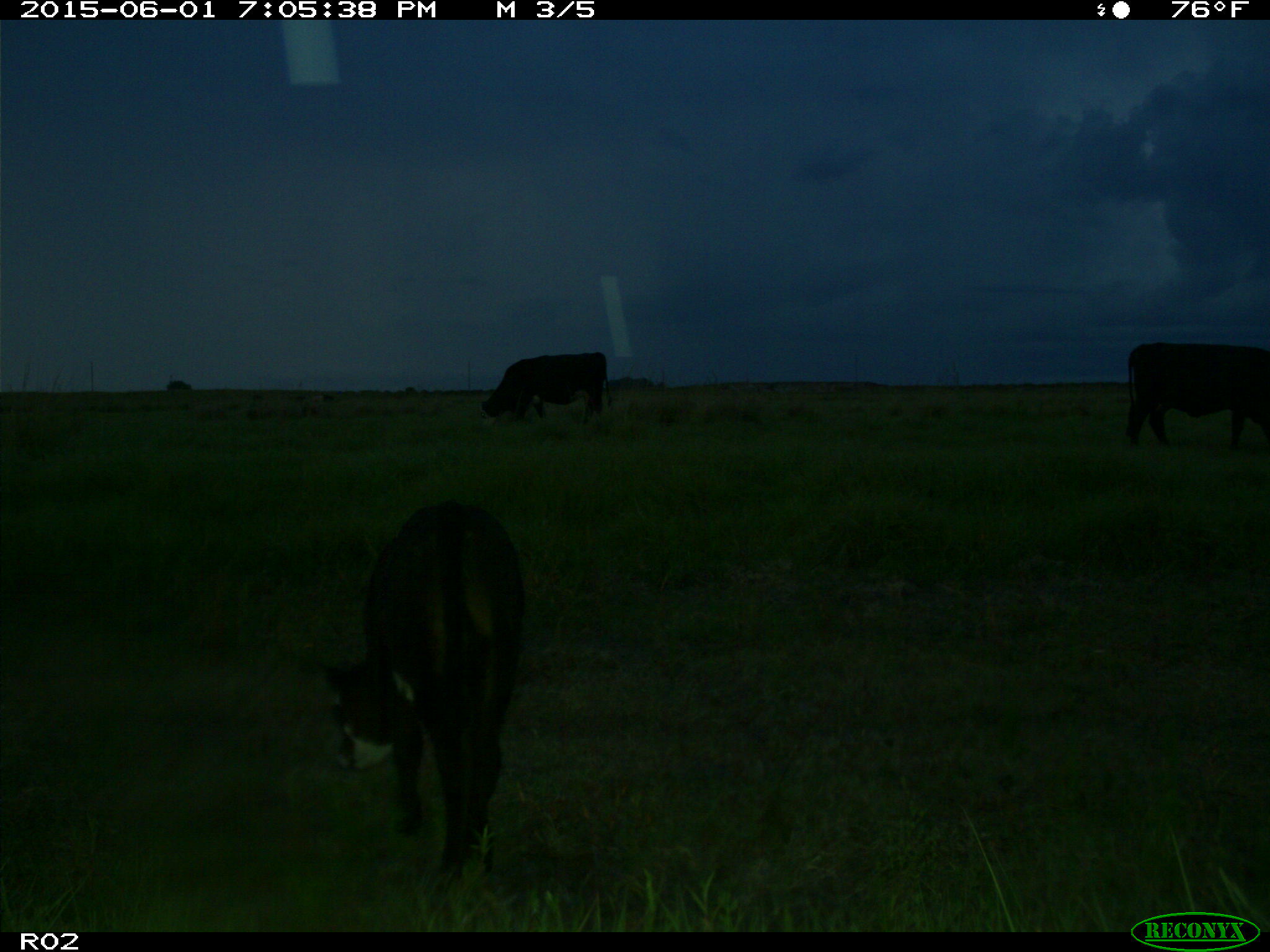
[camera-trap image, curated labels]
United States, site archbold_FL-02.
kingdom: Animalia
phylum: Chordata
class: Mammalia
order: Artiodactyla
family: Bovidae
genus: Bos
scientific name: Bos taurus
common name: domestic cow